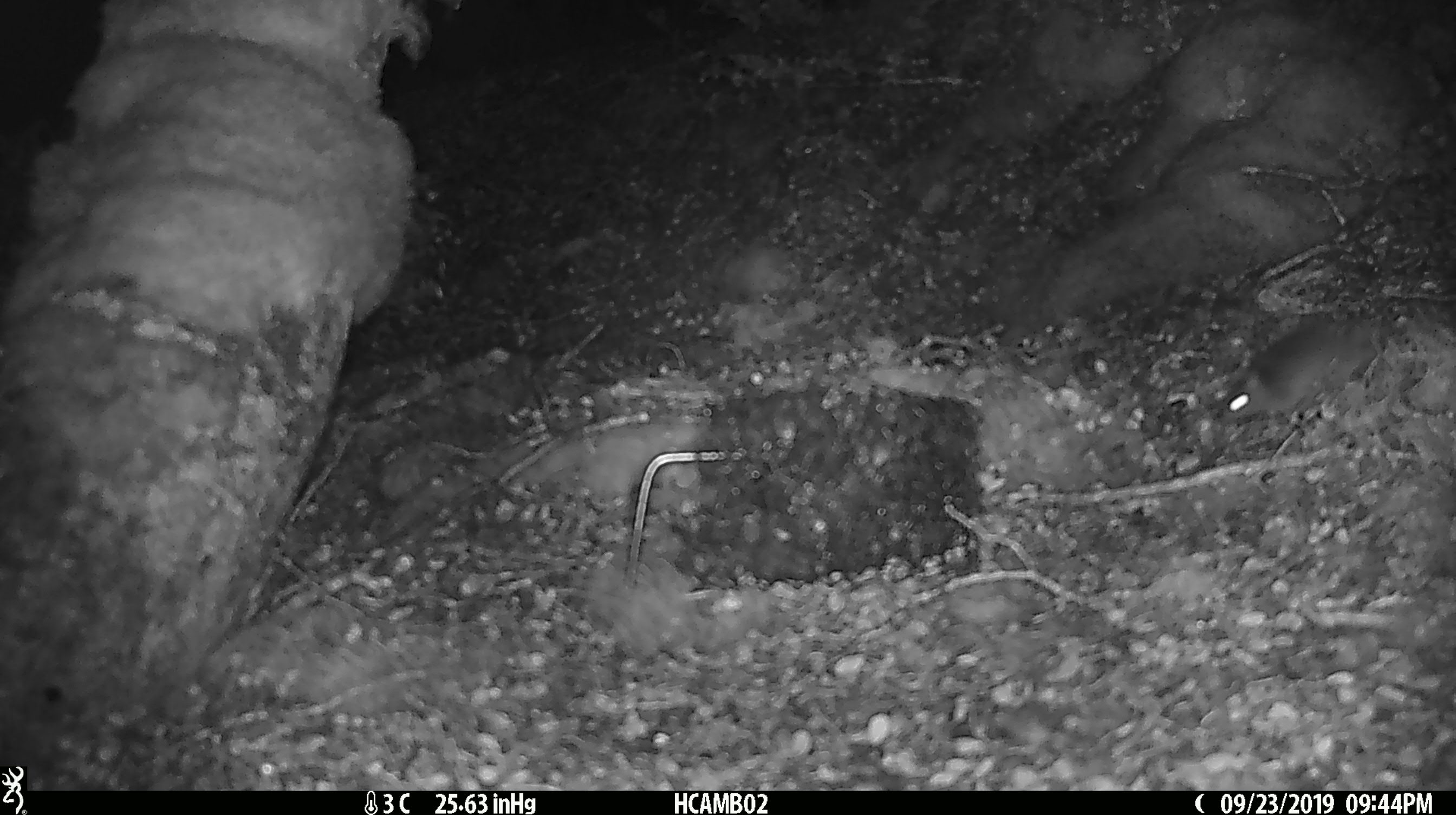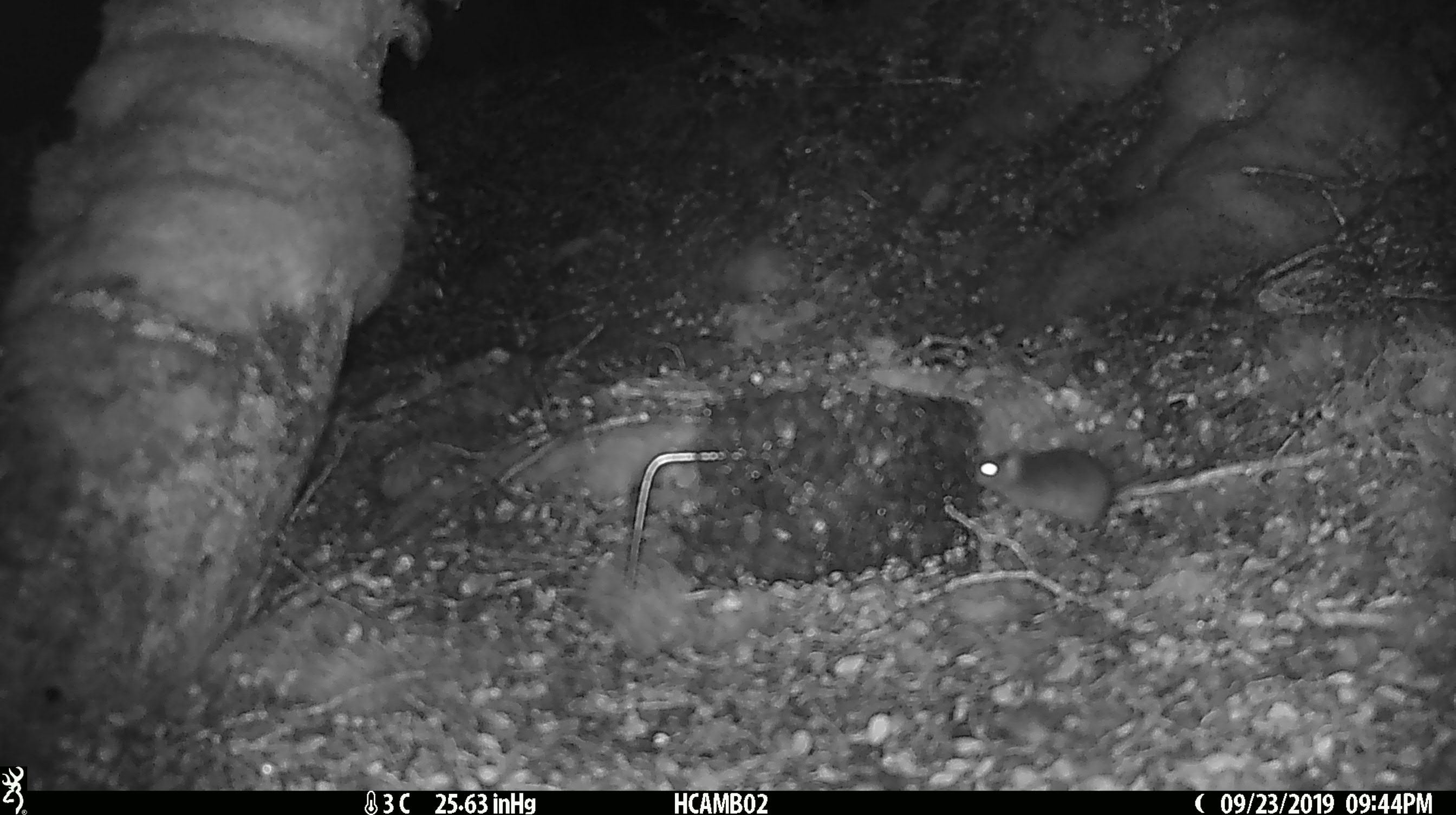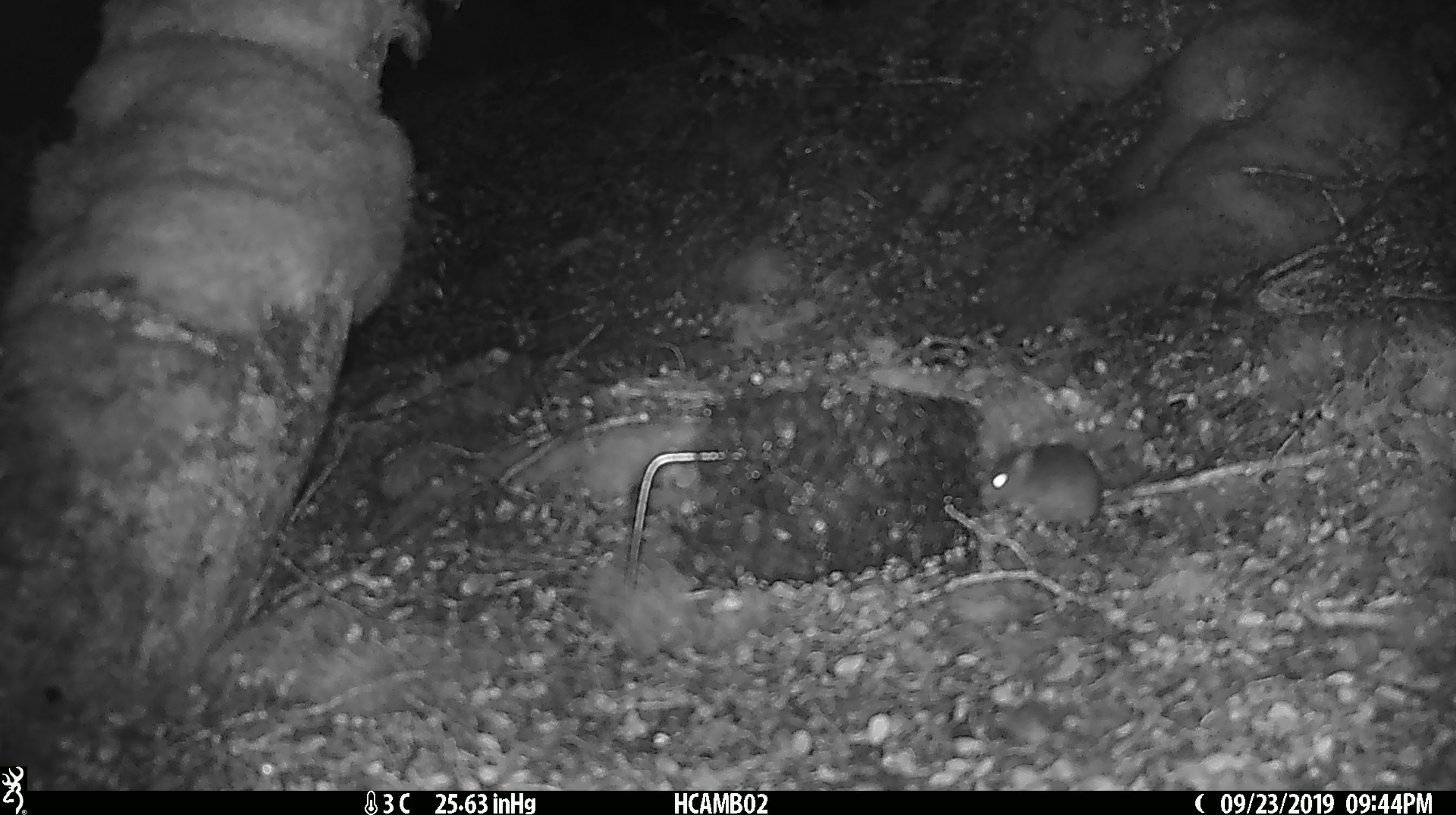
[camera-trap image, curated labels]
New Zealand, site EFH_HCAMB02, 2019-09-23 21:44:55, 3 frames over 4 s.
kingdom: Animalia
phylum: Chordata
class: Mammalia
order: Rodentia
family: Muridae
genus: Mus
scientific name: Mus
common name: mouse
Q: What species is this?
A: Mouse (Mus).